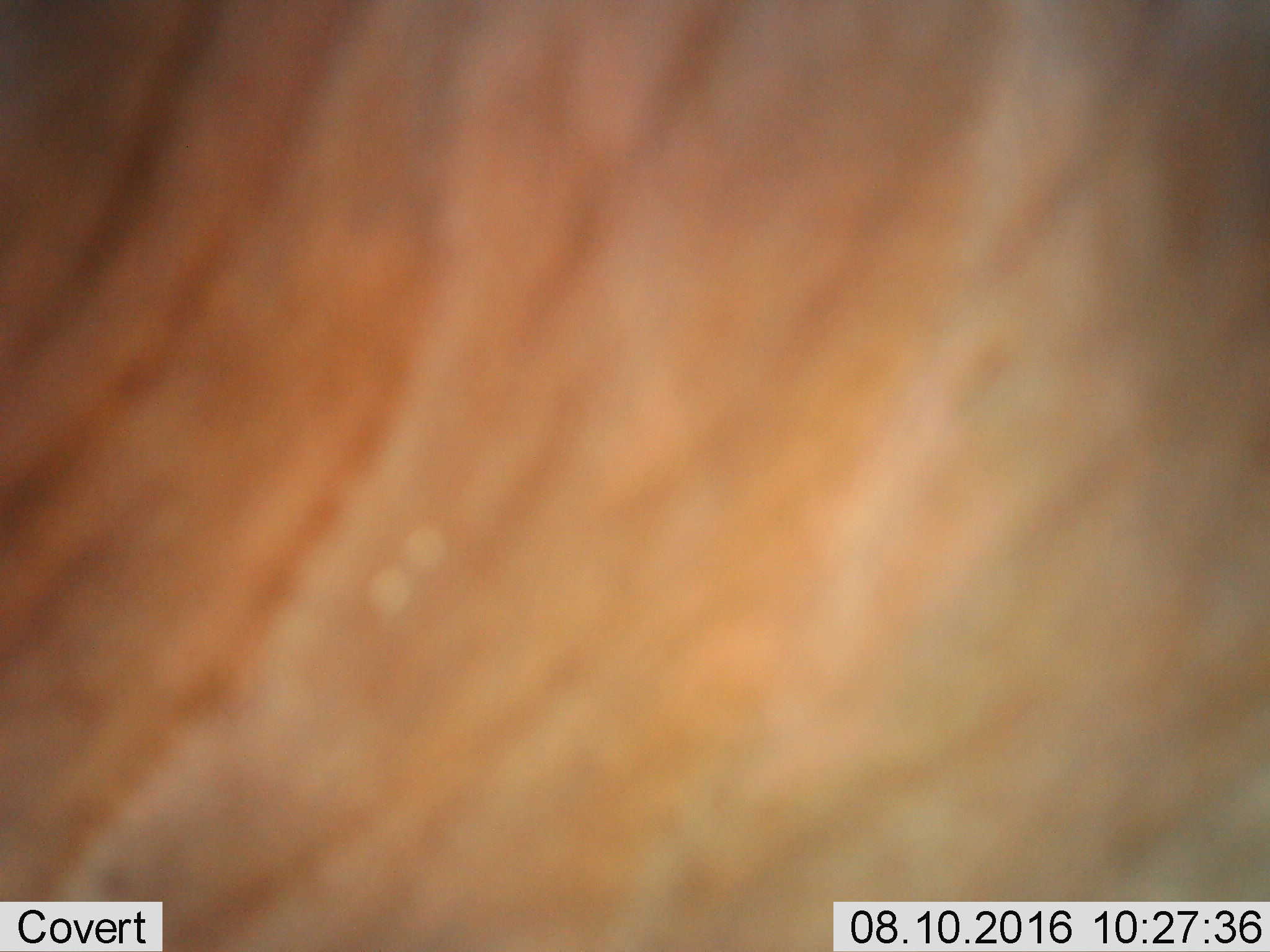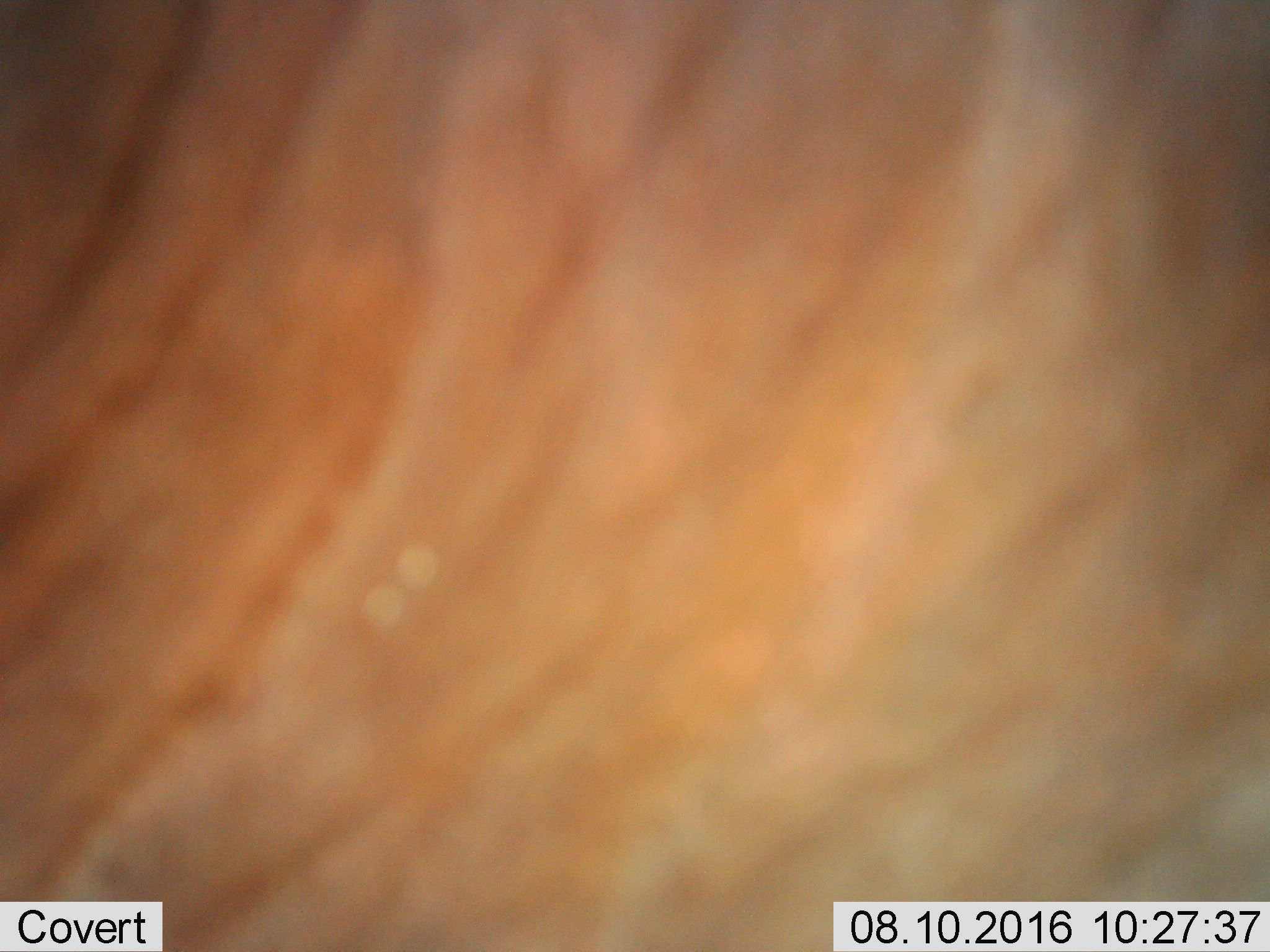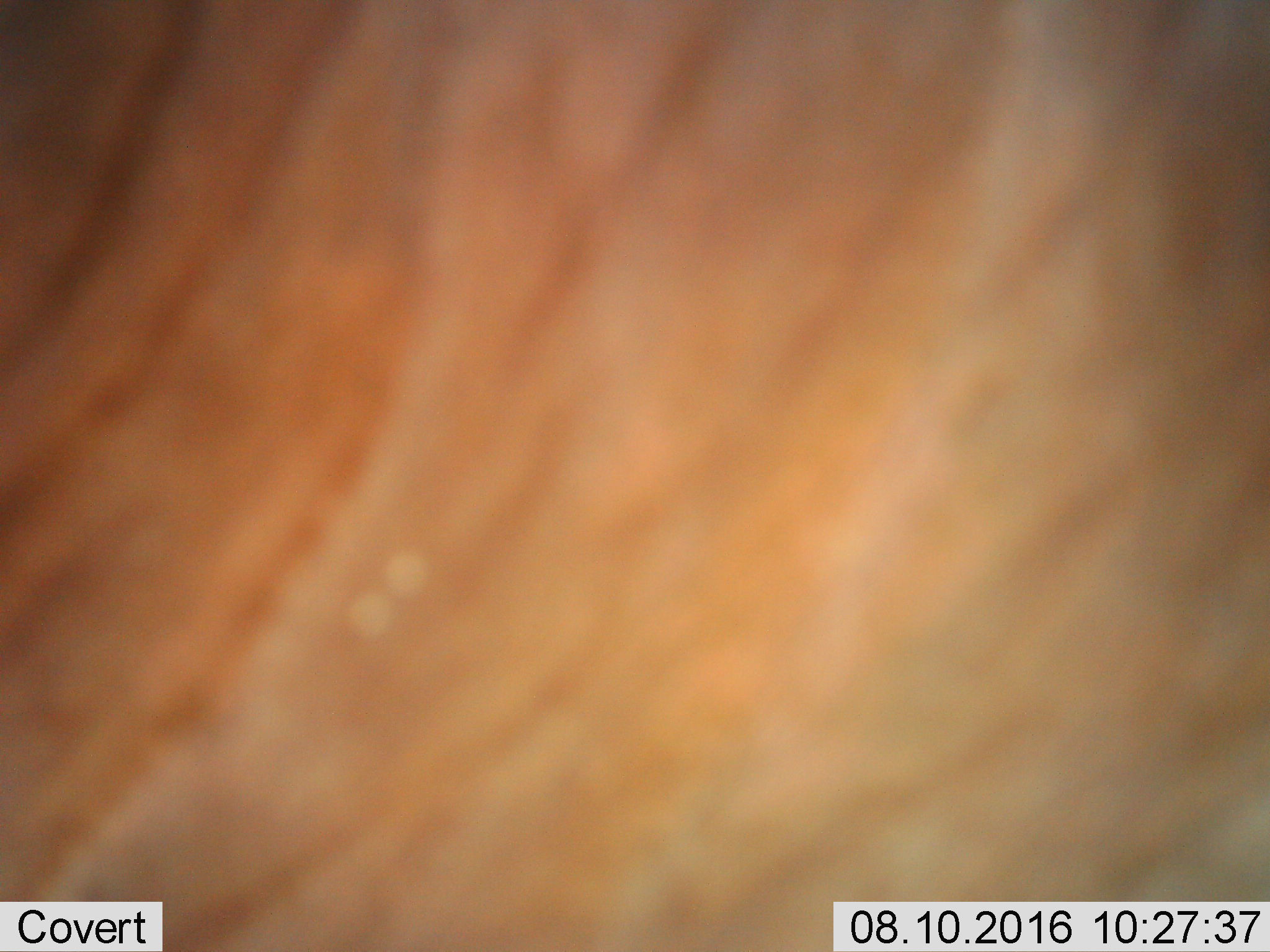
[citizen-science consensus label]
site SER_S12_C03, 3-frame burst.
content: unidentified animal